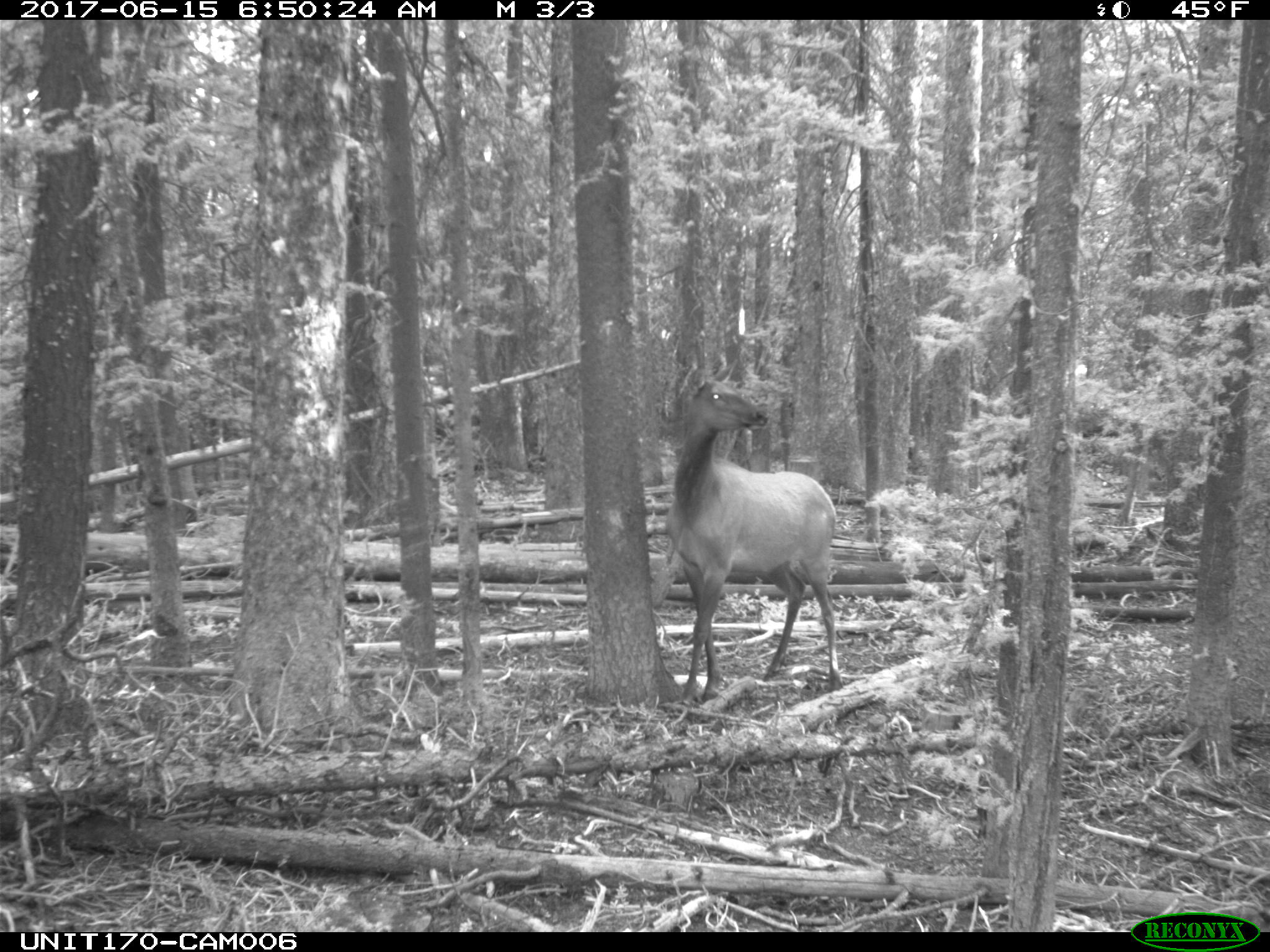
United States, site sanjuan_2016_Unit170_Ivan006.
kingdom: Animalia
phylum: Chordata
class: Mammalia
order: Artiodactyla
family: Cervidae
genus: Cervus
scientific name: Cervus elaphus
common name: red deer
Cervus elaphus (red deer).